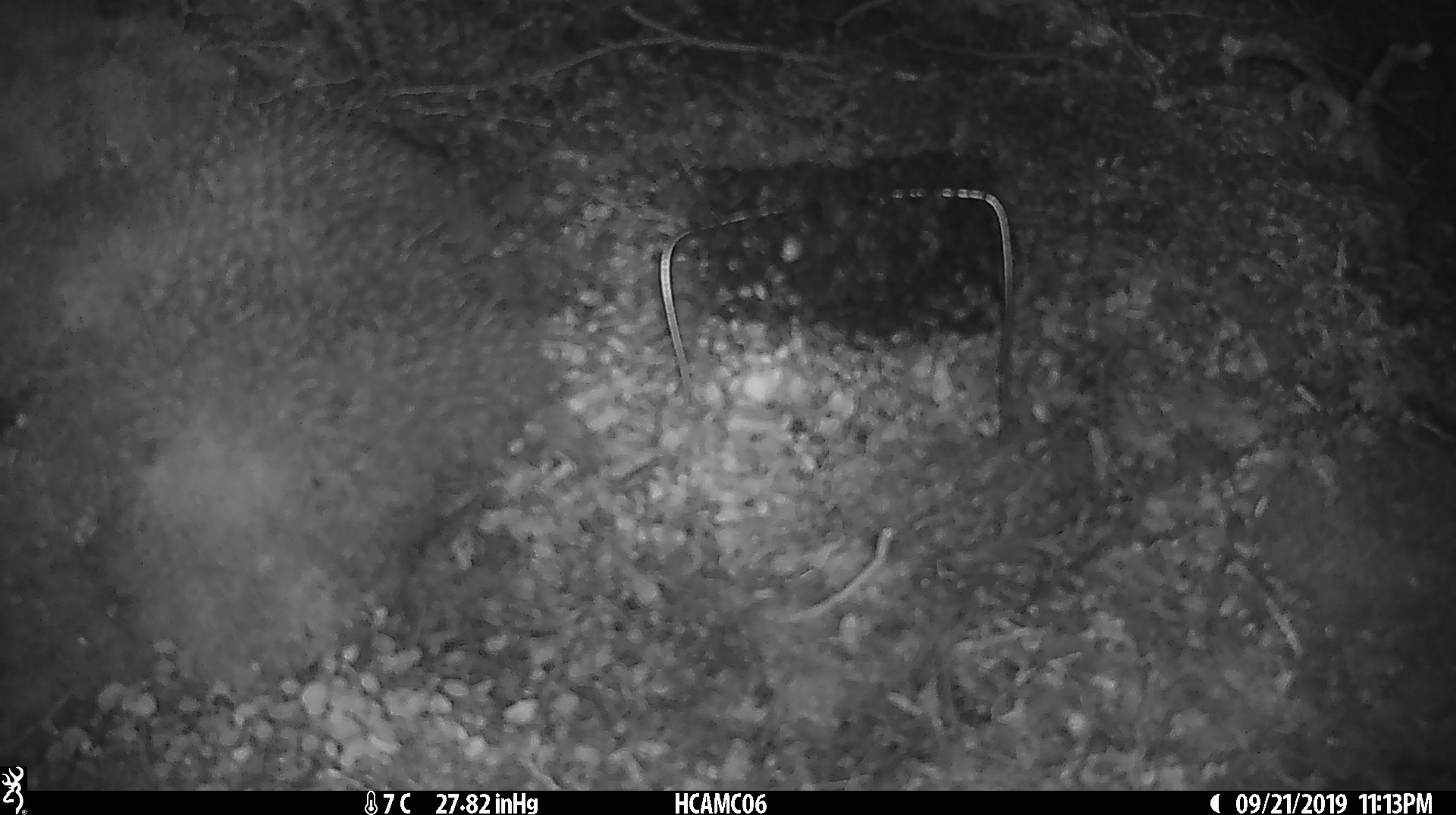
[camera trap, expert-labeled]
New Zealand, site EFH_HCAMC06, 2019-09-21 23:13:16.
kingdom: Animalia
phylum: Chordata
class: Mammalia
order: Rodentia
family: Muridae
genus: Mus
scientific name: Mus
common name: mouse